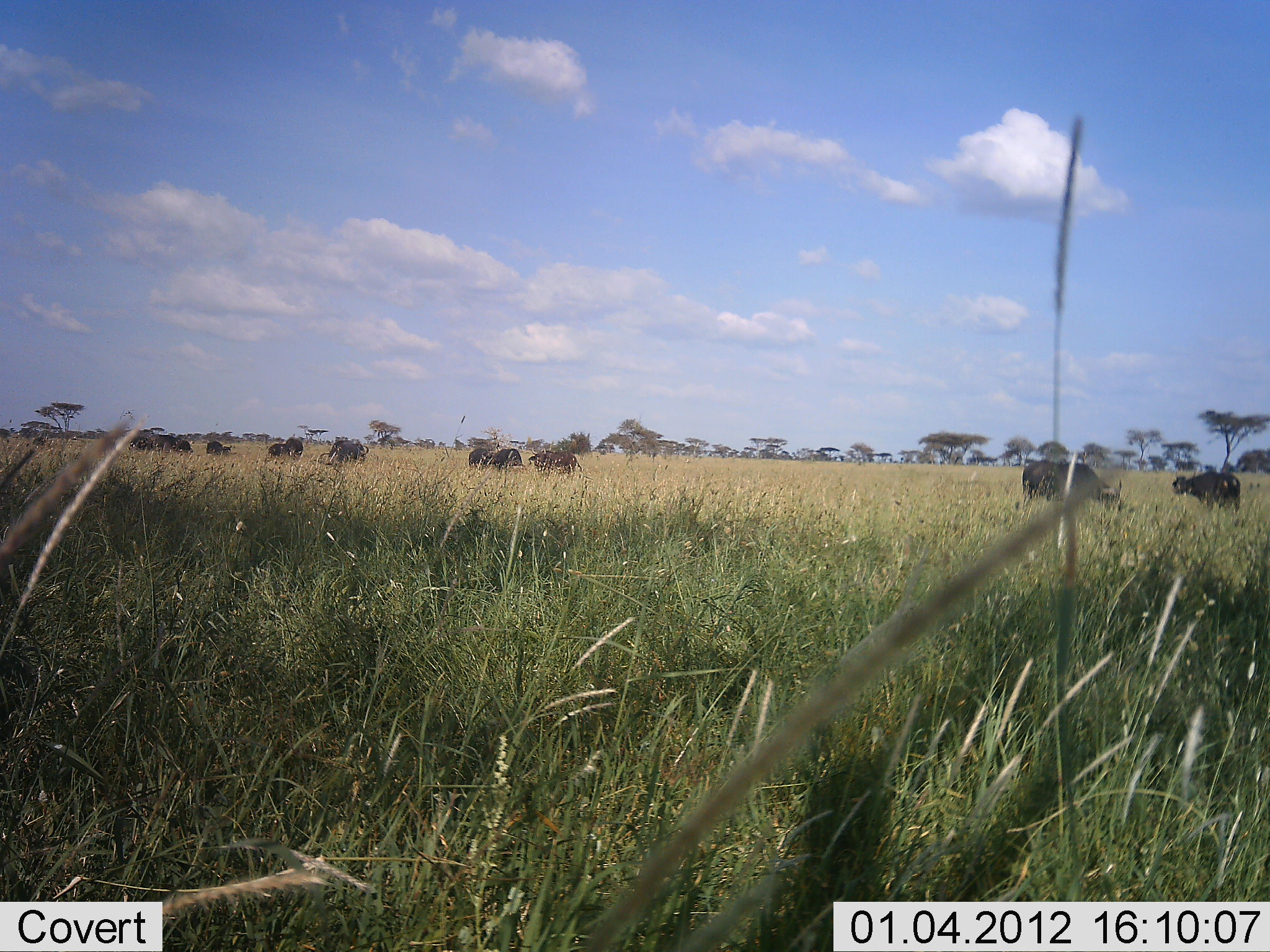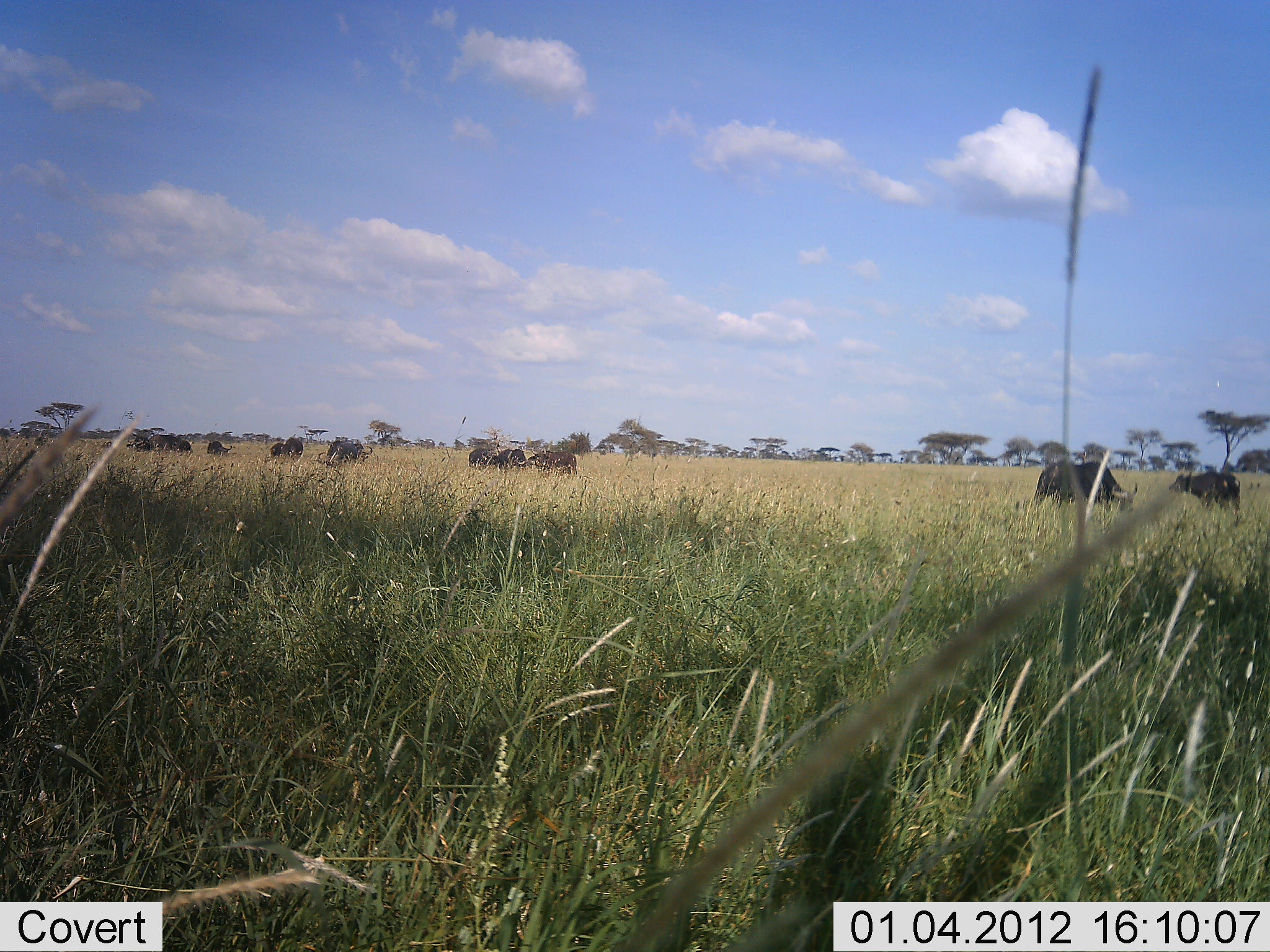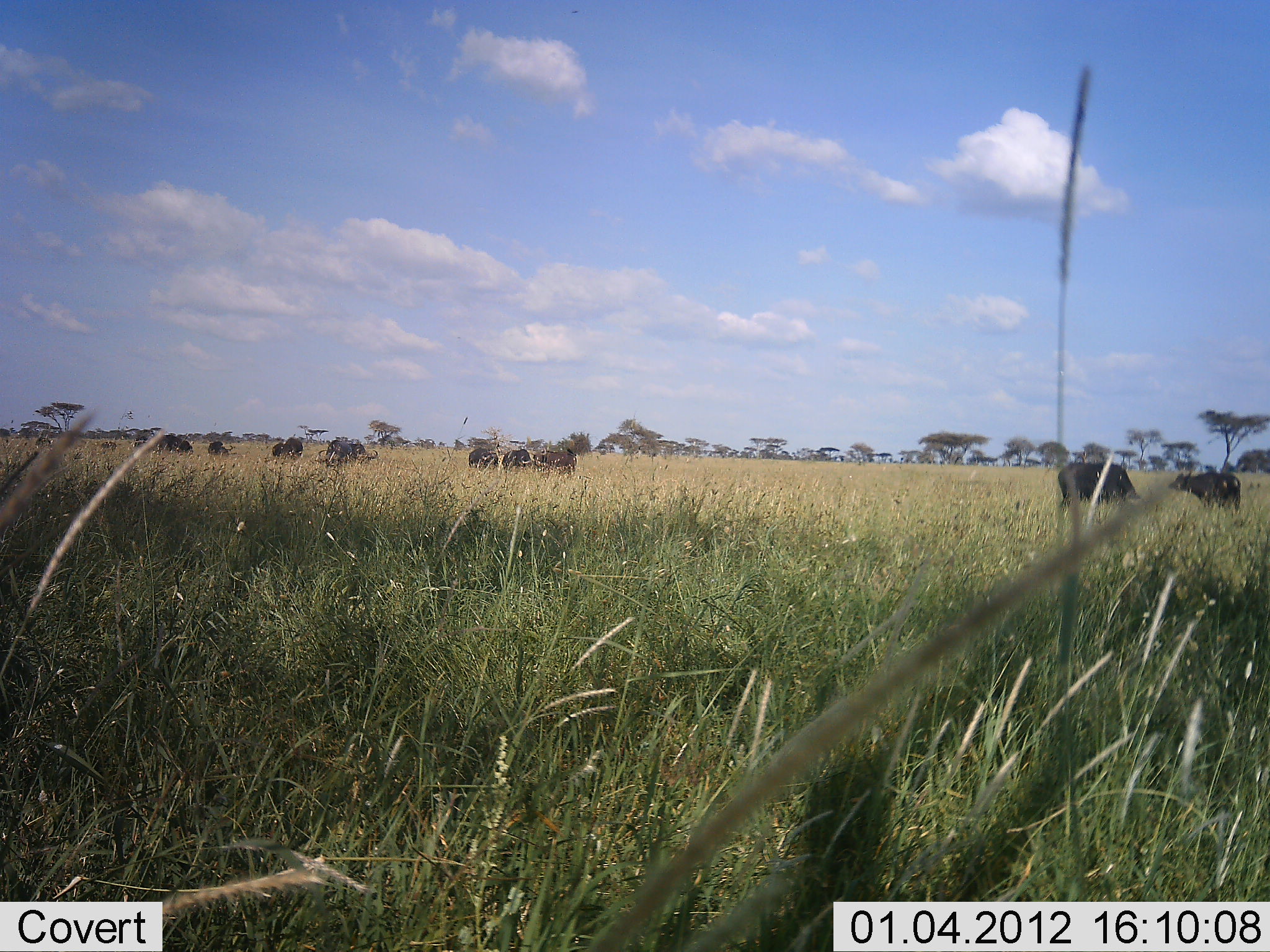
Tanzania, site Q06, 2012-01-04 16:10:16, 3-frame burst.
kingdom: Animalia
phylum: Chordata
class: Mammalia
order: Artiodactyla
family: Bovidae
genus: Syncerus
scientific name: Syncerus caffer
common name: cape buffalo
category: buffalo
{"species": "buffalo (cape buffalo) (Syncerus caffer)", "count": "11-50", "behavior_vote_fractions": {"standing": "57%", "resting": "0%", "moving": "21%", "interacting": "0%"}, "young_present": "14%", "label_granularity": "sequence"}